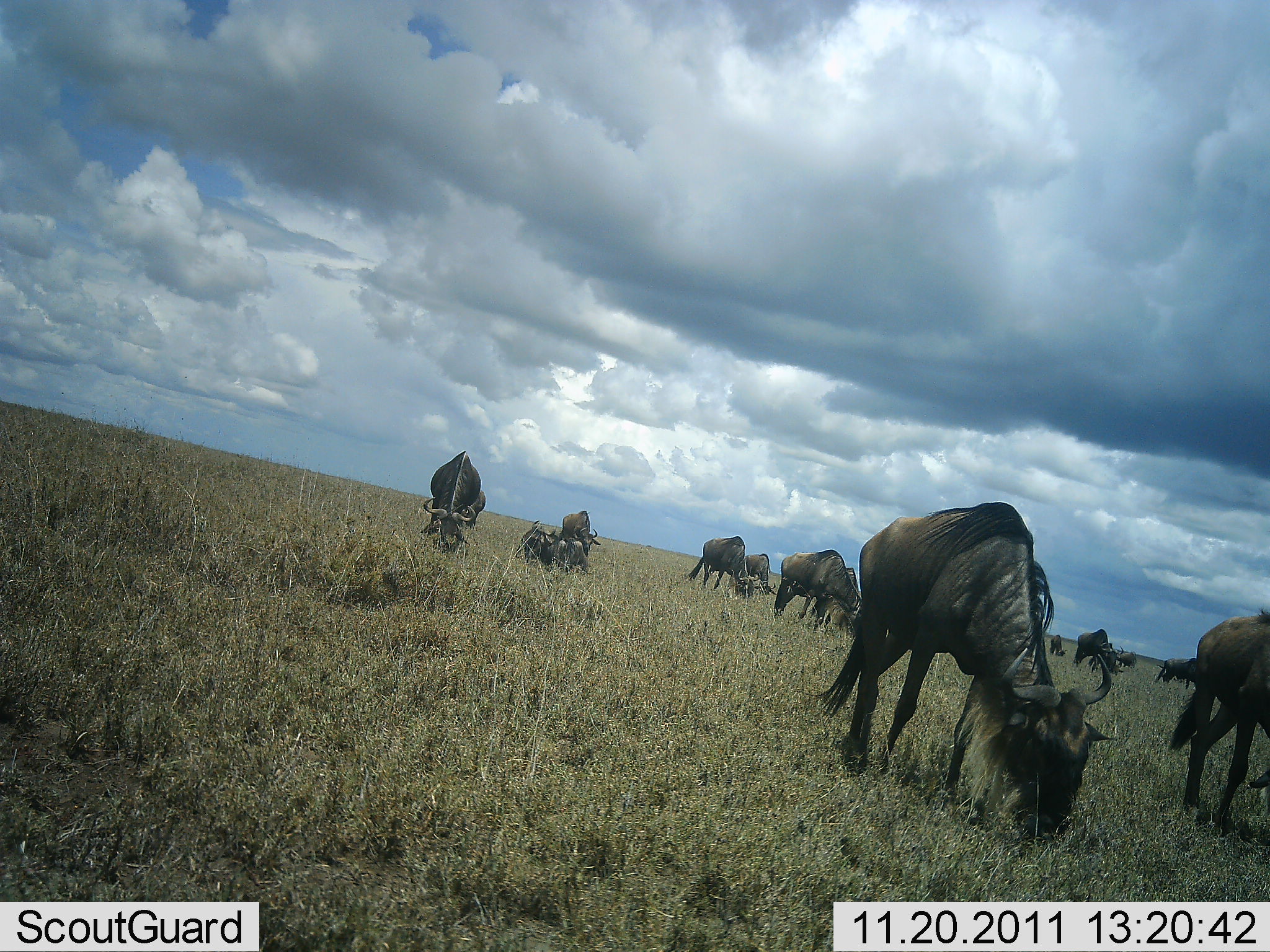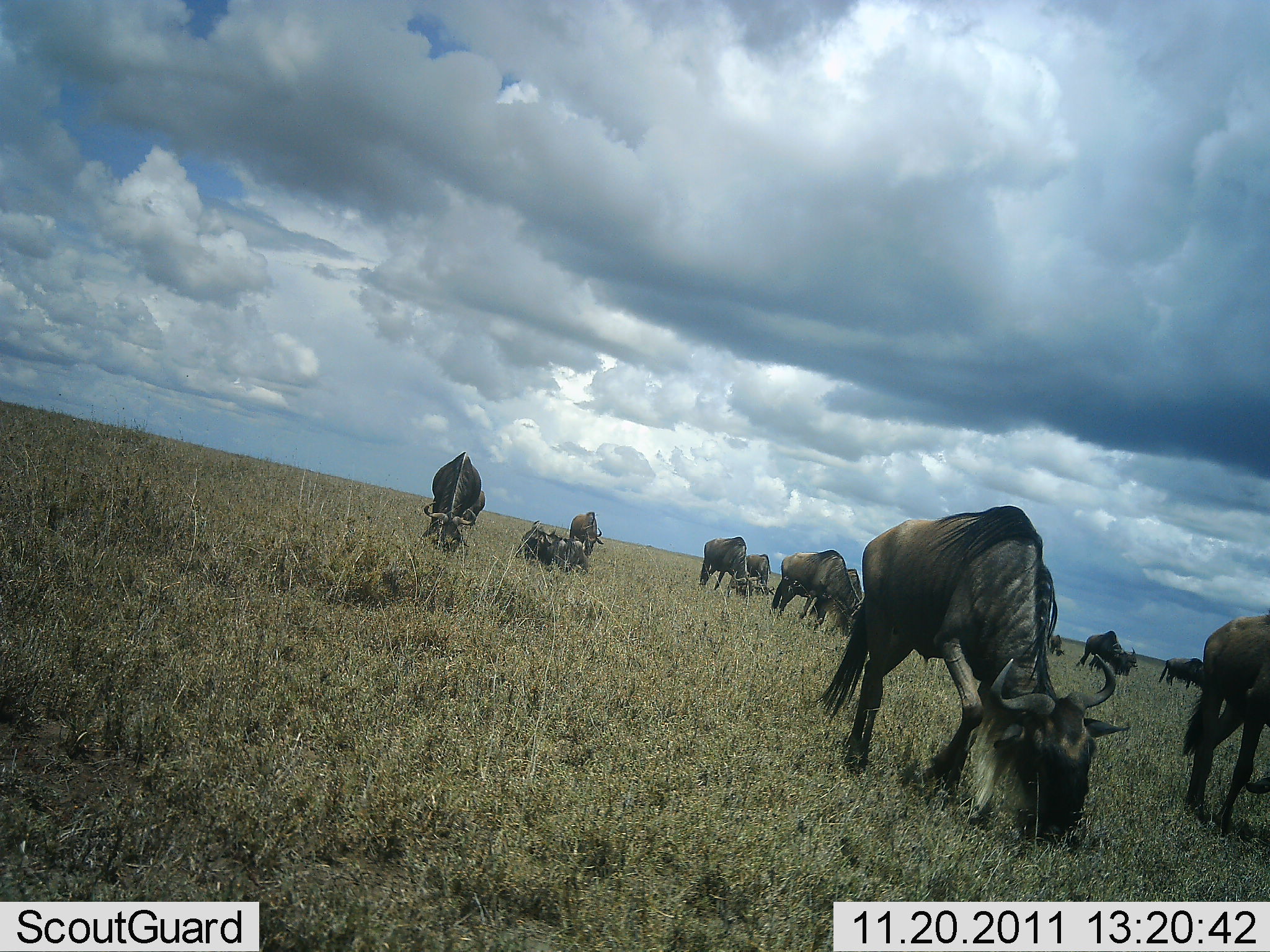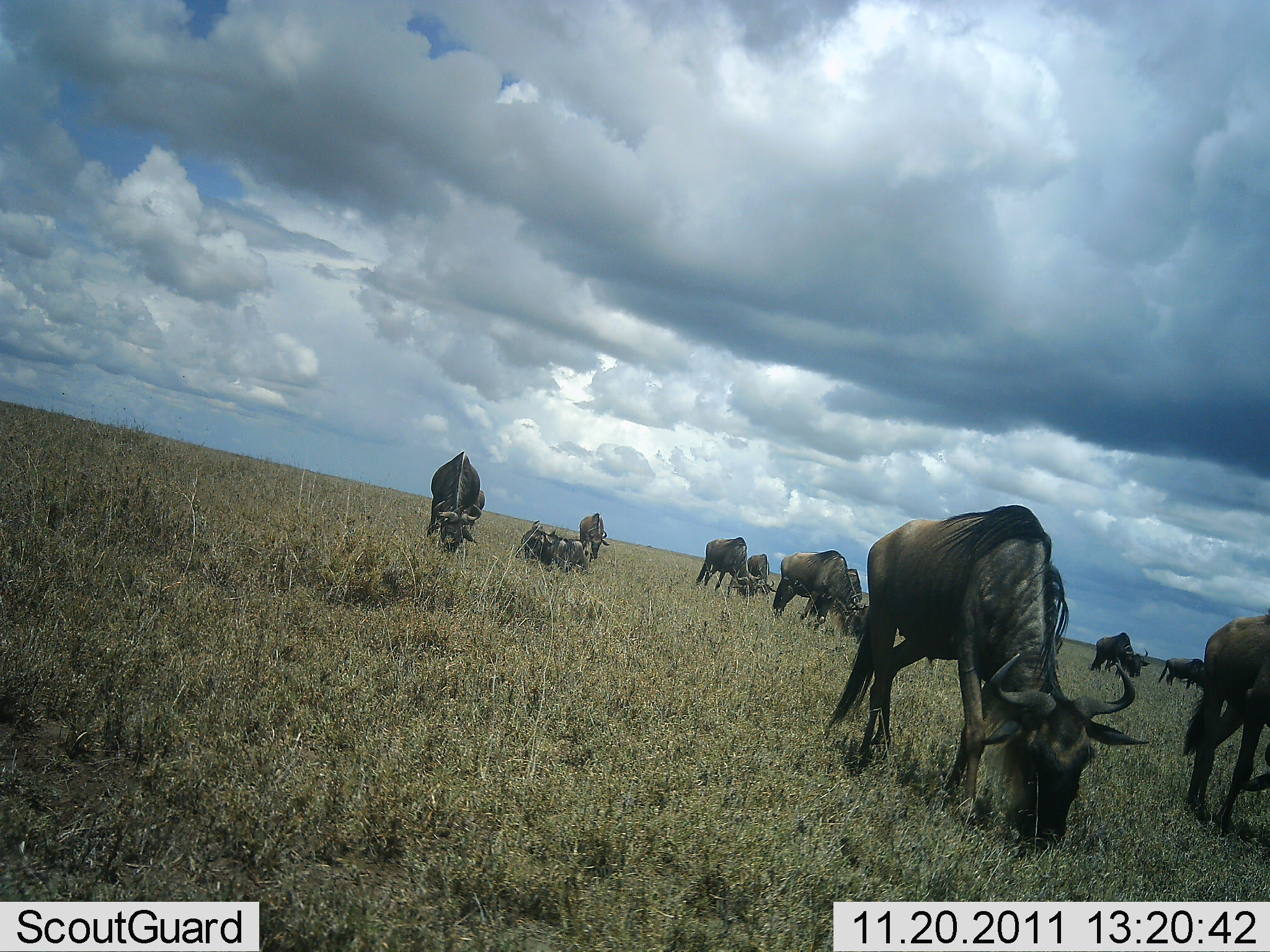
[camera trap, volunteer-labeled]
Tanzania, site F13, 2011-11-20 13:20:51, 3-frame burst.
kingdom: Animalia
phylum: Chordata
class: Mammalia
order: Artiodactyla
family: Bovidae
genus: Connochaetes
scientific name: Connochaetes taurinus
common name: blue wildebeest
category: wildebeest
Wildebeest (blue wildebeest) (Connochaetes taurinus), count 11-50. Behavior (volunteer vote fractions): standing 42%, resting 33%, moving 25%, interacting 0%. Young present (vote fraction): 0%. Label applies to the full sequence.